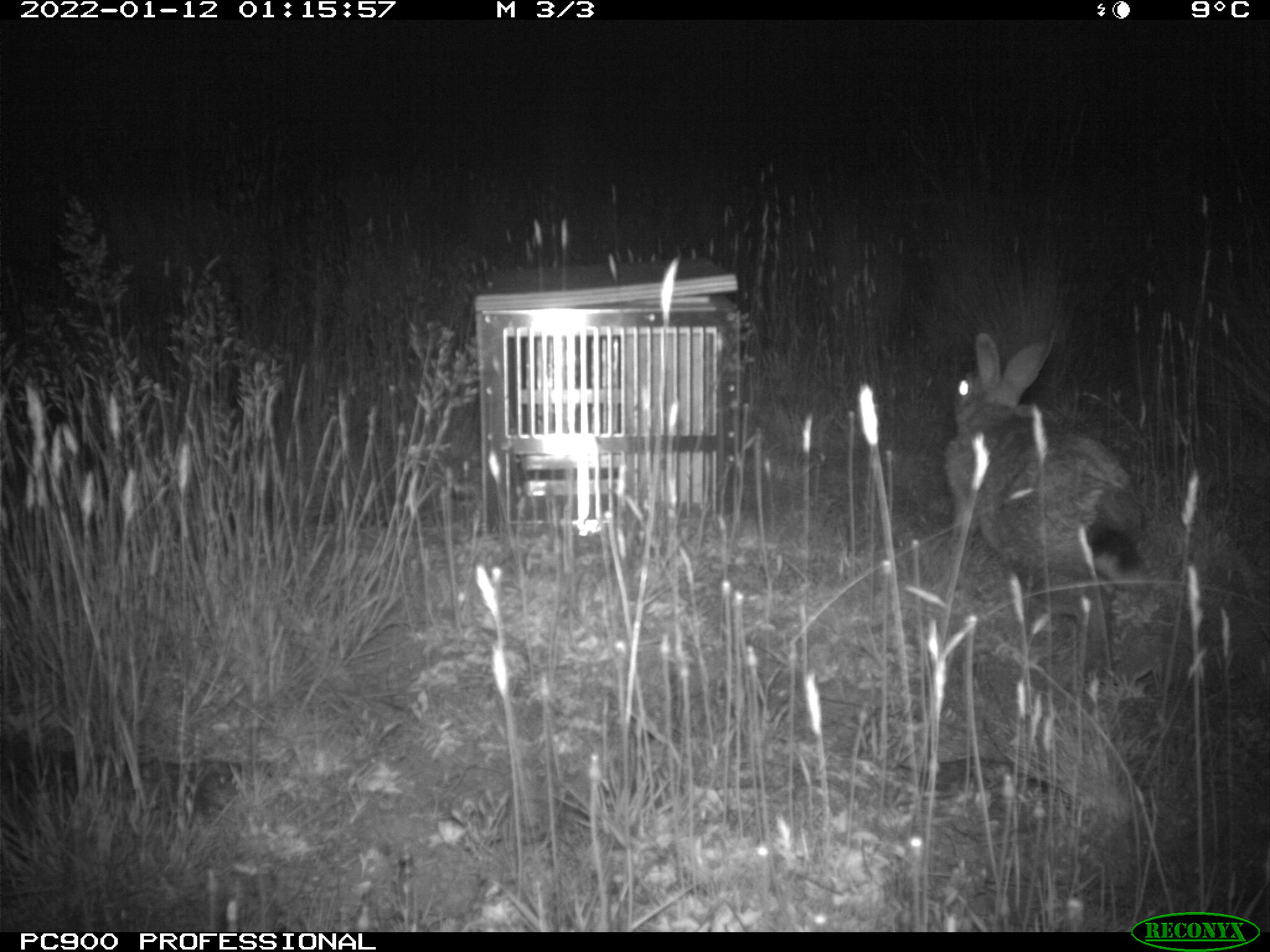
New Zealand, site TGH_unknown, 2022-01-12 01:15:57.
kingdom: Animalia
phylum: Chordata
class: Mammalia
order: Lagomorpha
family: Leporidae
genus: Oryctolagus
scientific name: Oryctolagus cuniculus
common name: european rabbit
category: rabbit